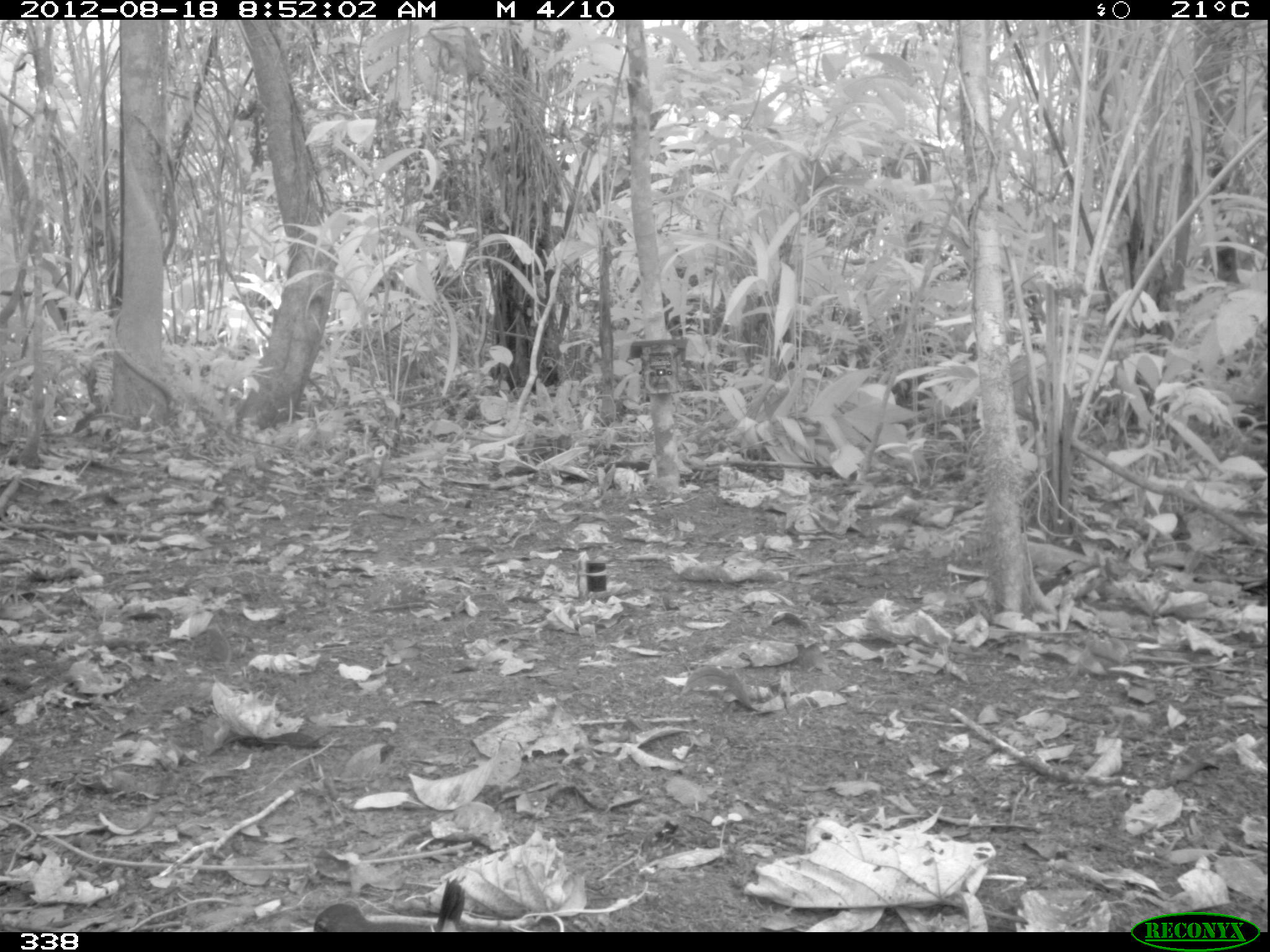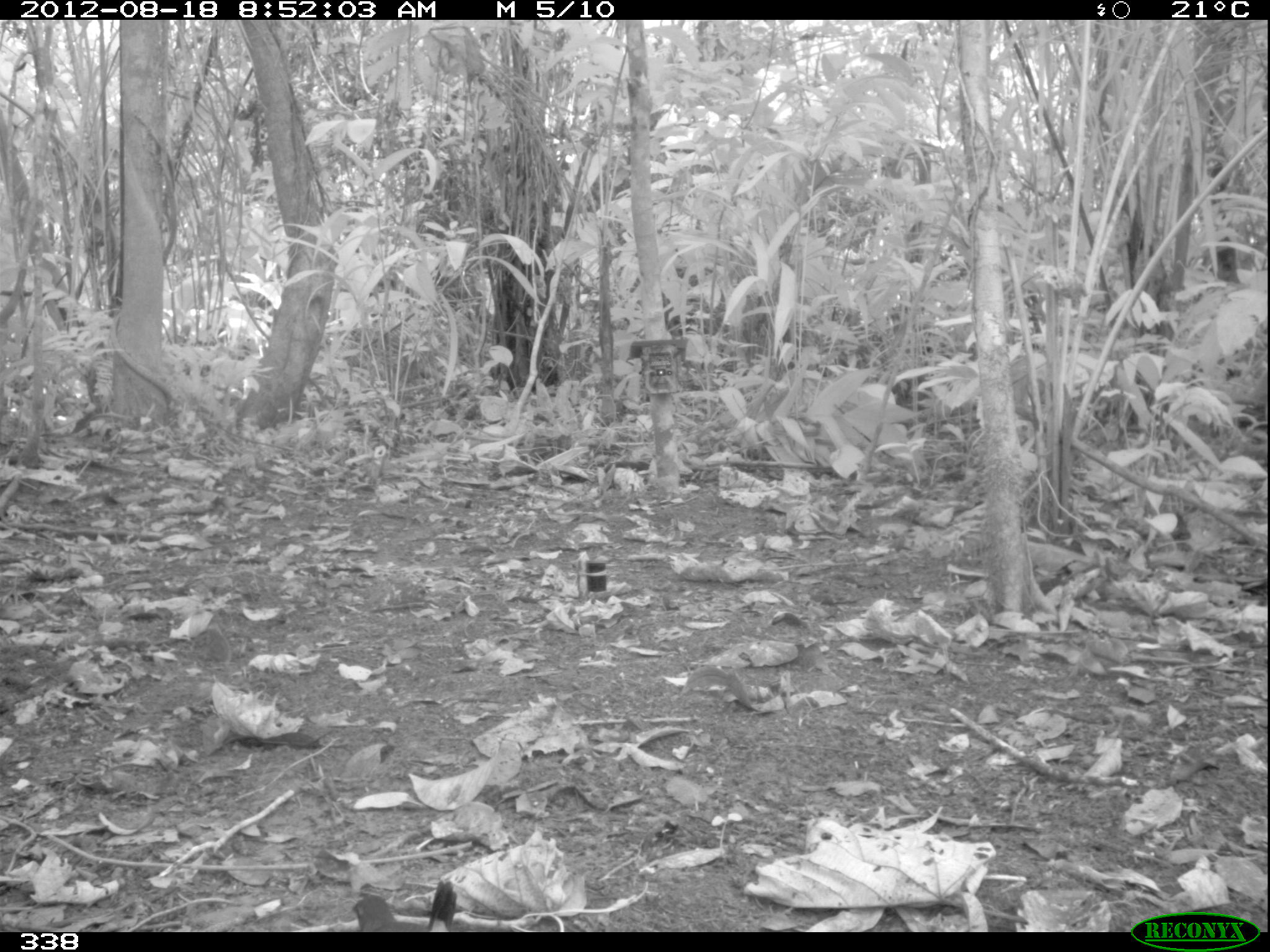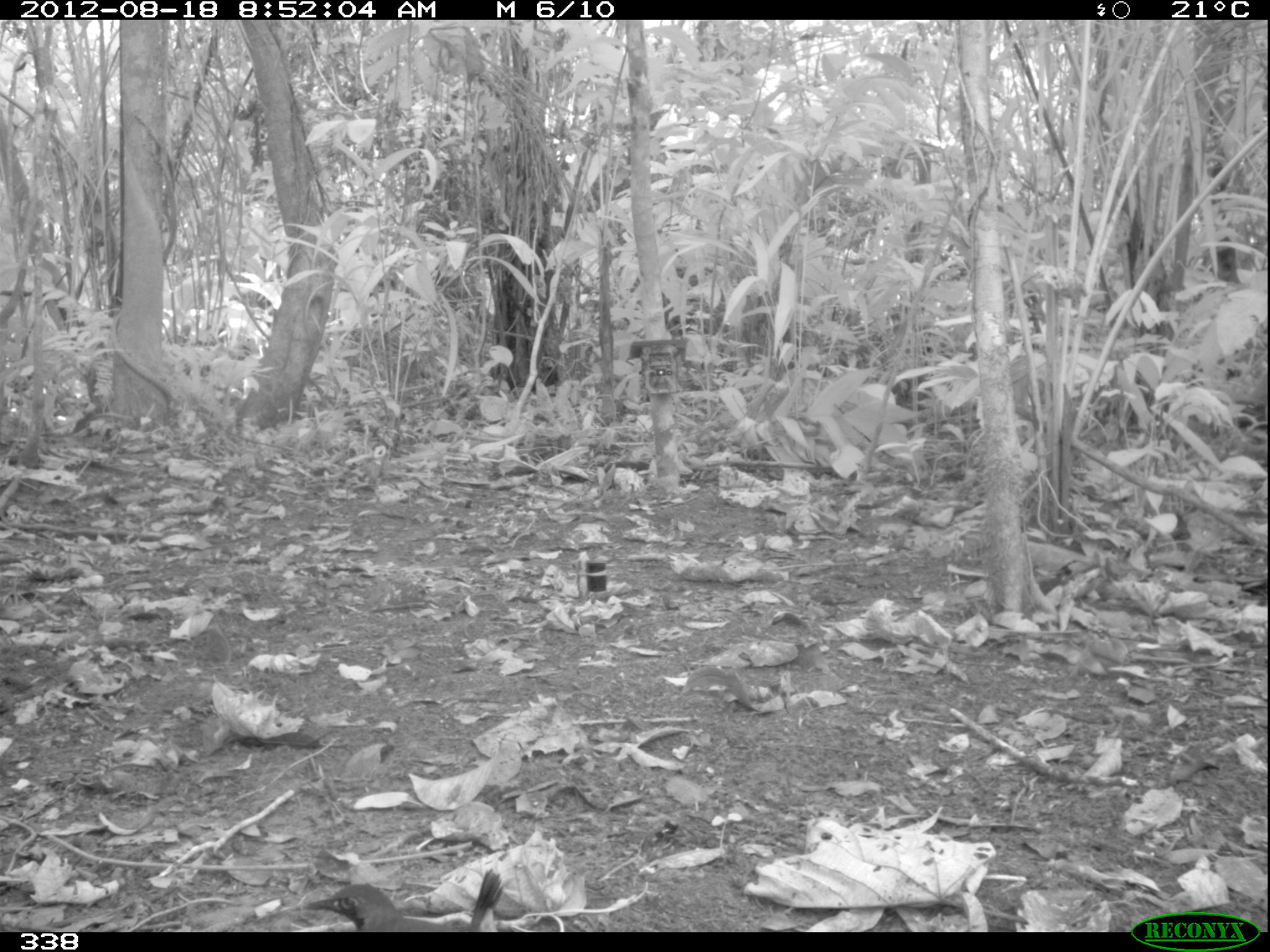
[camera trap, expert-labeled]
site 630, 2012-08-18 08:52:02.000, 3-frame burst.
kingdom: Animalia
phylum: Chordata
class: Aves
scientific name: Aves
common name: bird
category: unknown bird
Unknown bird (bird) (Aves).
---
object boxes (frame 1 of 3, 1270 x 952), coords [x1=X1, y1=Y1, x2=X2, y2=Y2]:
unknown bird: [x1=313, y1=875, x2=467, y2=931]